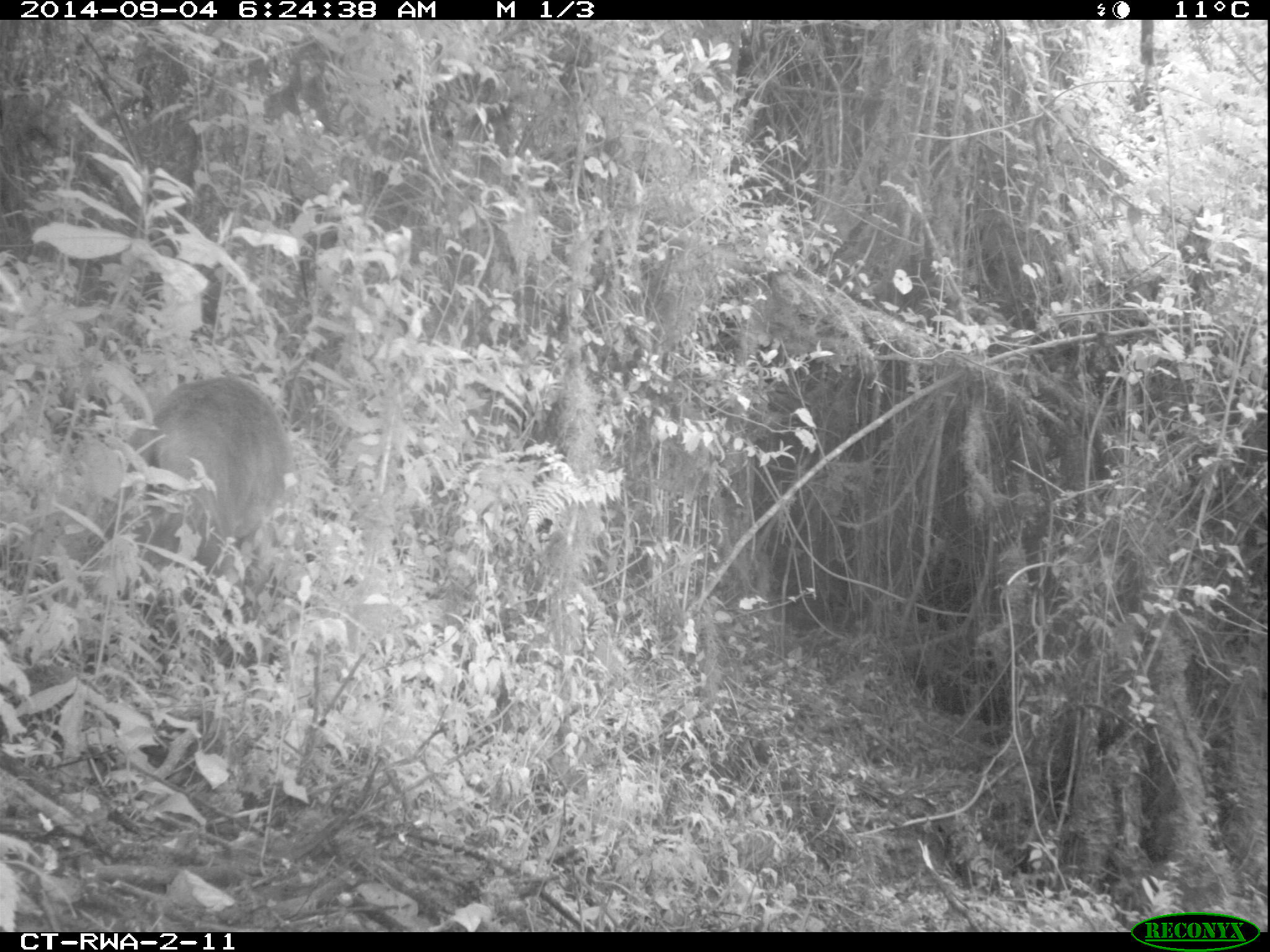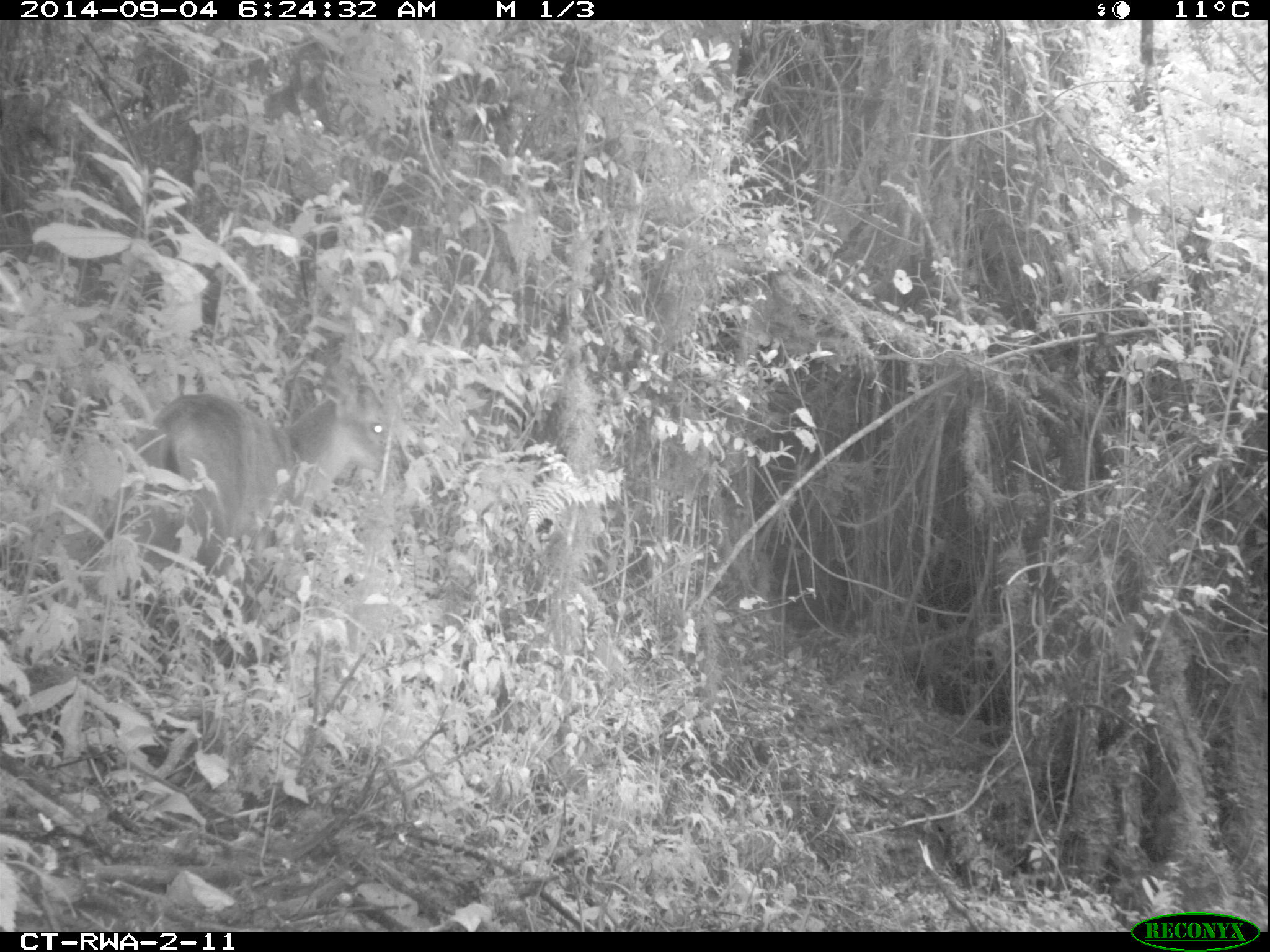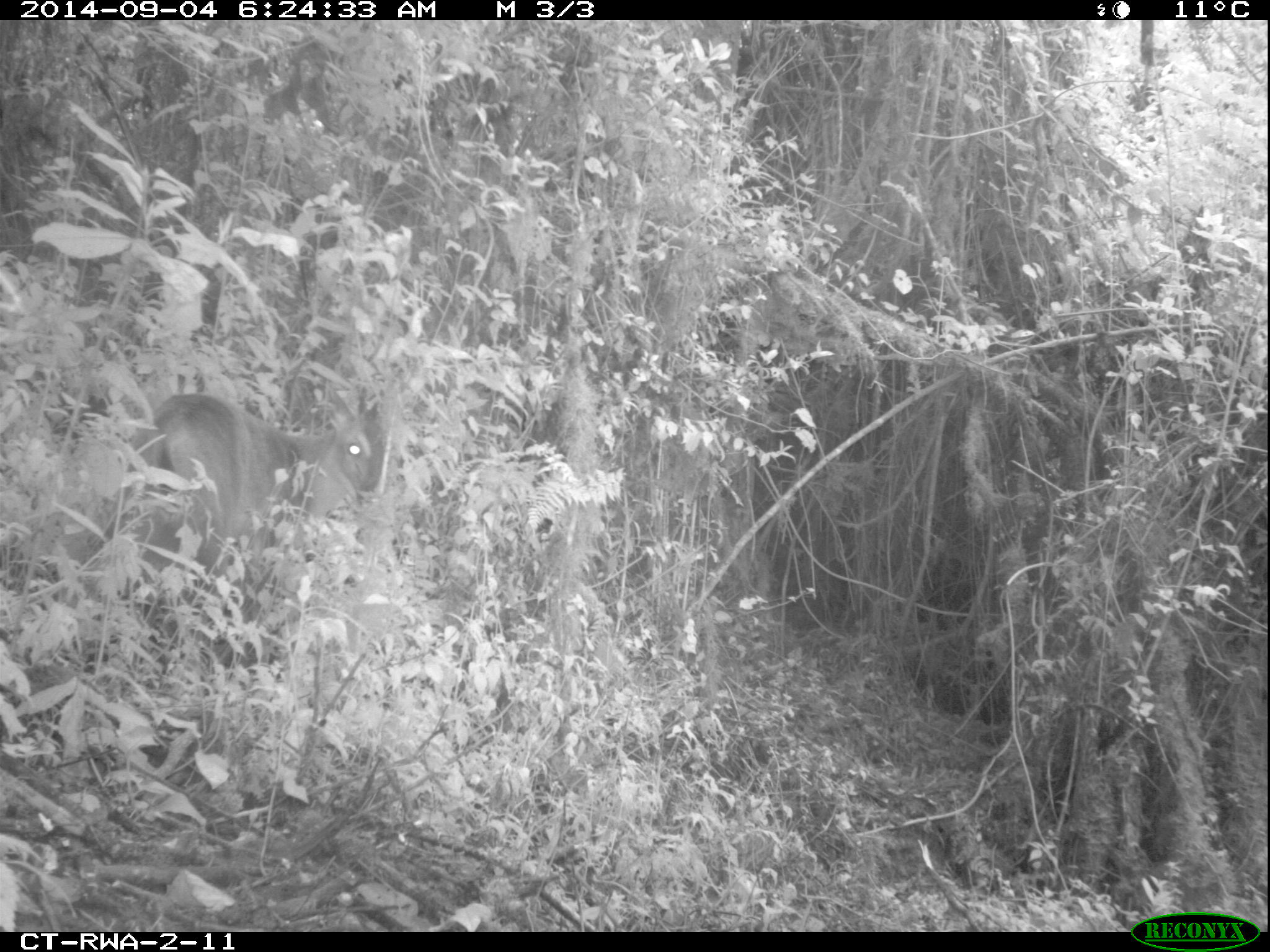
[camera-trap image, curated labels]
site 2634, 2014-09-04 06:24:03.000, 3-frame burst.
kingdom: Animalia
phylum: Chordata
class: Mammalia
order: Artiodactyla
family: Bovidae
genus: Cephalophus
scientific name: Cephalophus nigrifrons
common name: black-fronted duiker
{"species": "Cephalophus nigrifrons (black-fronted duiker)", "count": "1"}